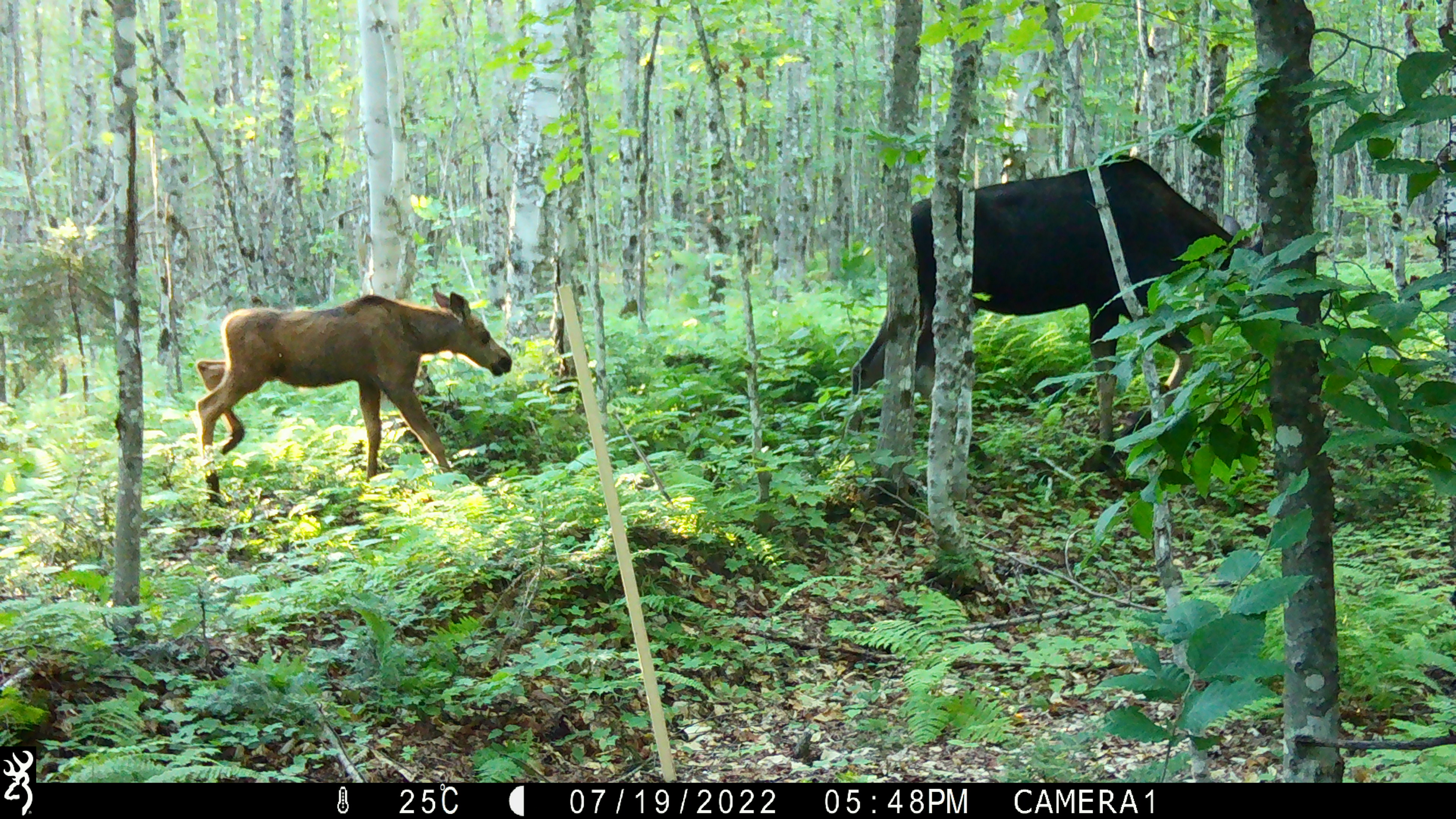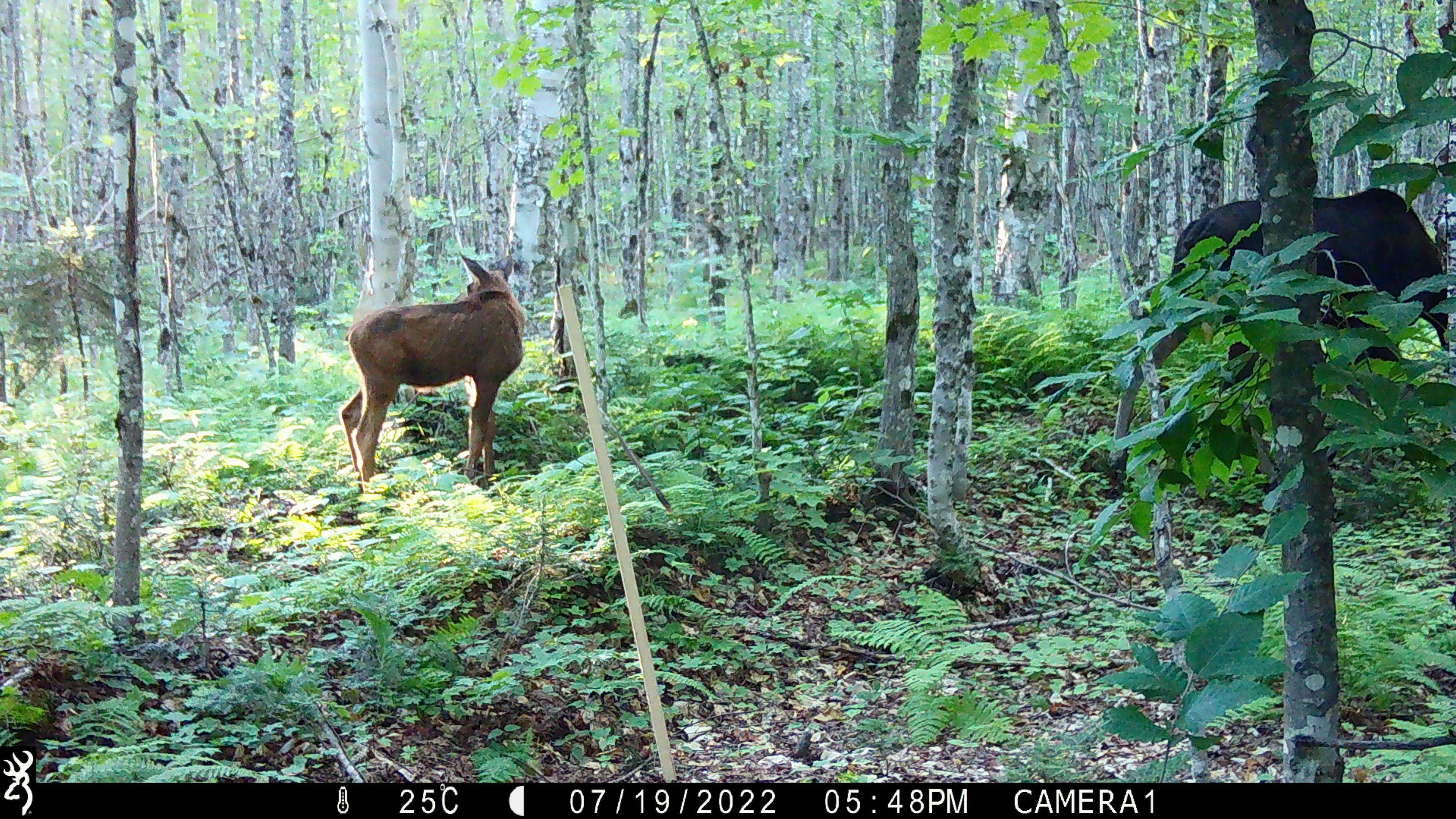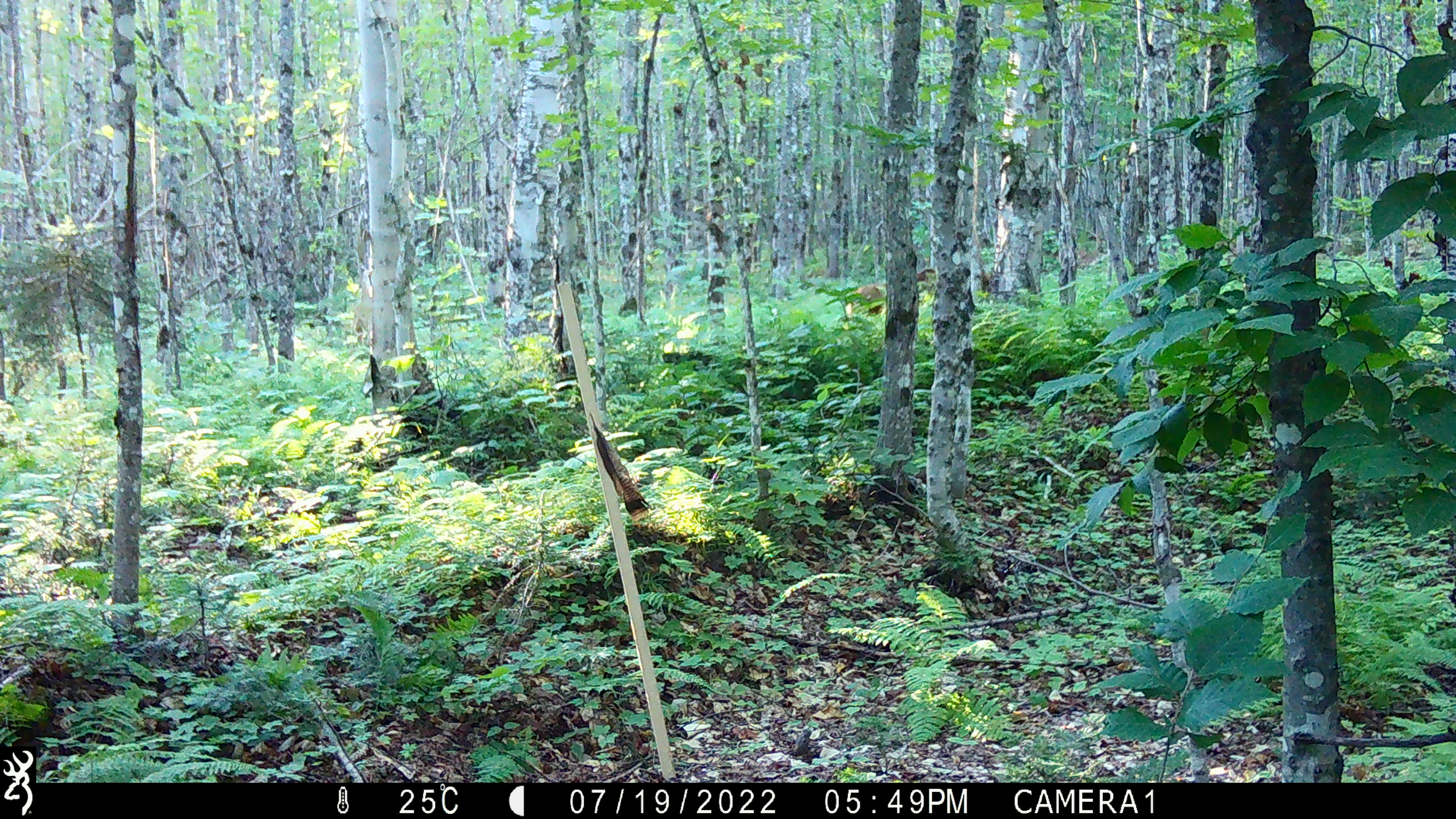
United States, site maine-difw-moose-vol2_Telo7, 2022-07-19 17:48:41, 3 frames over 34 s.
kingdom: Animalia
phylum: Chordata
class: Mammalia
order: Artiodactyla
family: Cervidae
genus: Alces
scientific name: Alces alces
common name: moose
Moose (Alces alces).